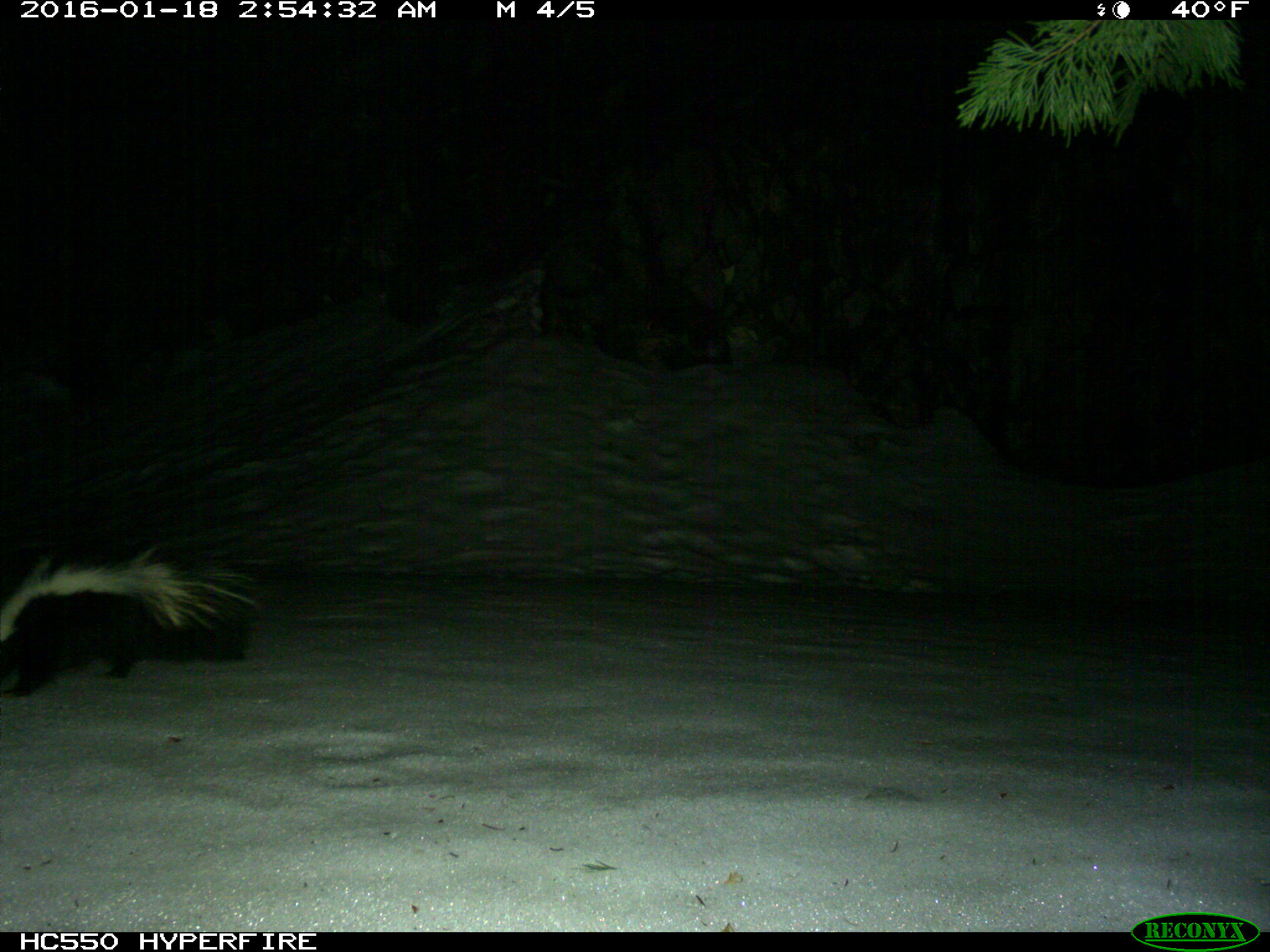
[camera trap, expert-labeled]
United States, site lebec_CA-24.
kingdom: Animalia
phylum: Chordata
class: Mammalia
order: Carnivora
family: Mephitidae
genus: Mephitis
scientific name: Mephitis mephitis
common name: striped skunk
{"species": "Mephitis mephitis (striped skunk)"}